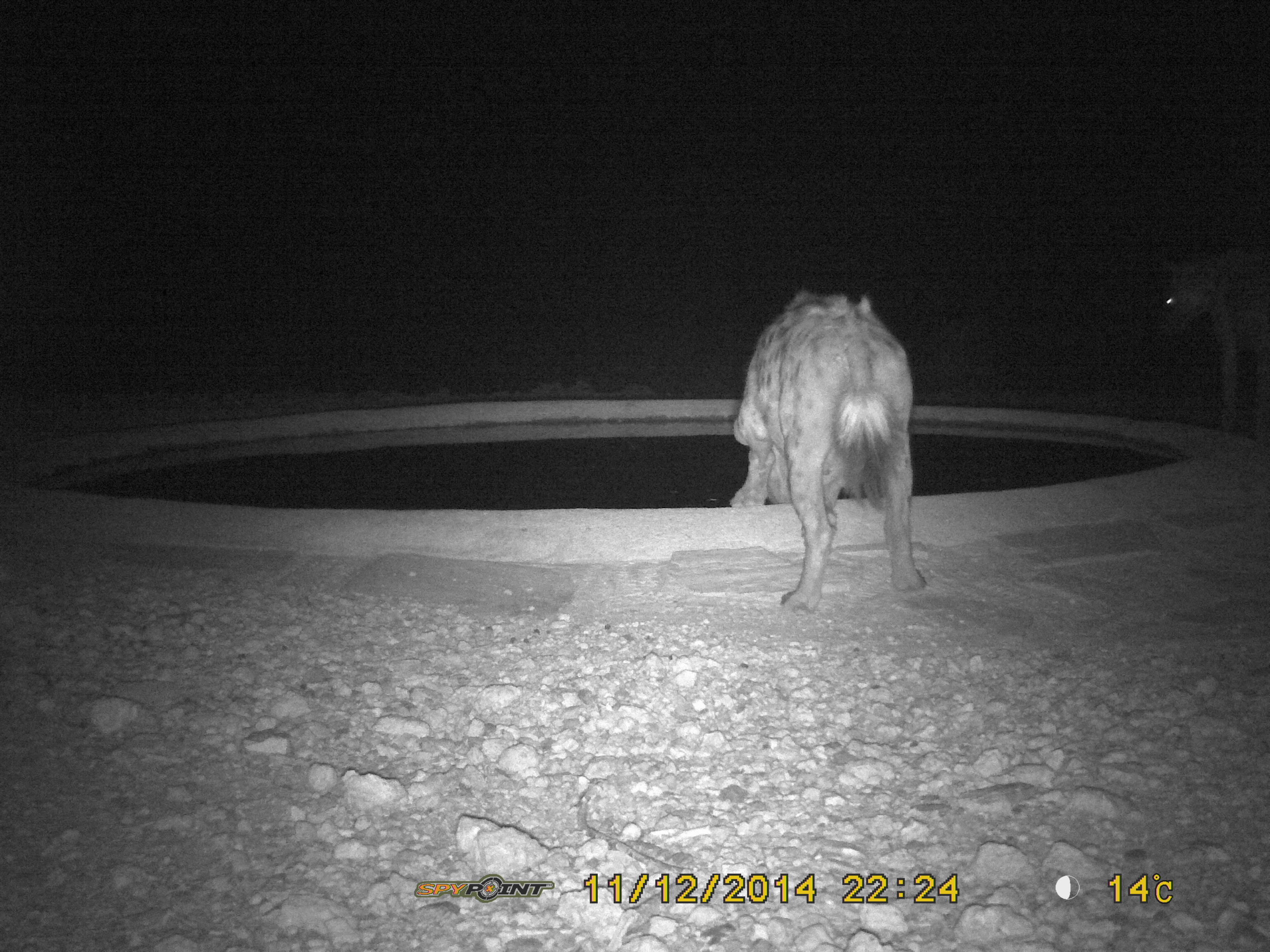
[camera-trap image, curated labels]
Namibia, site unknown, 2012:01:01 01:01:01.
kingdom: Animalia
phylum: Chordata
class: Mammalia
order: Carnivora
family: Hyaenidae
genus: Crocuta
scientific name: Crocuta crocuta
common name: spotted hyena